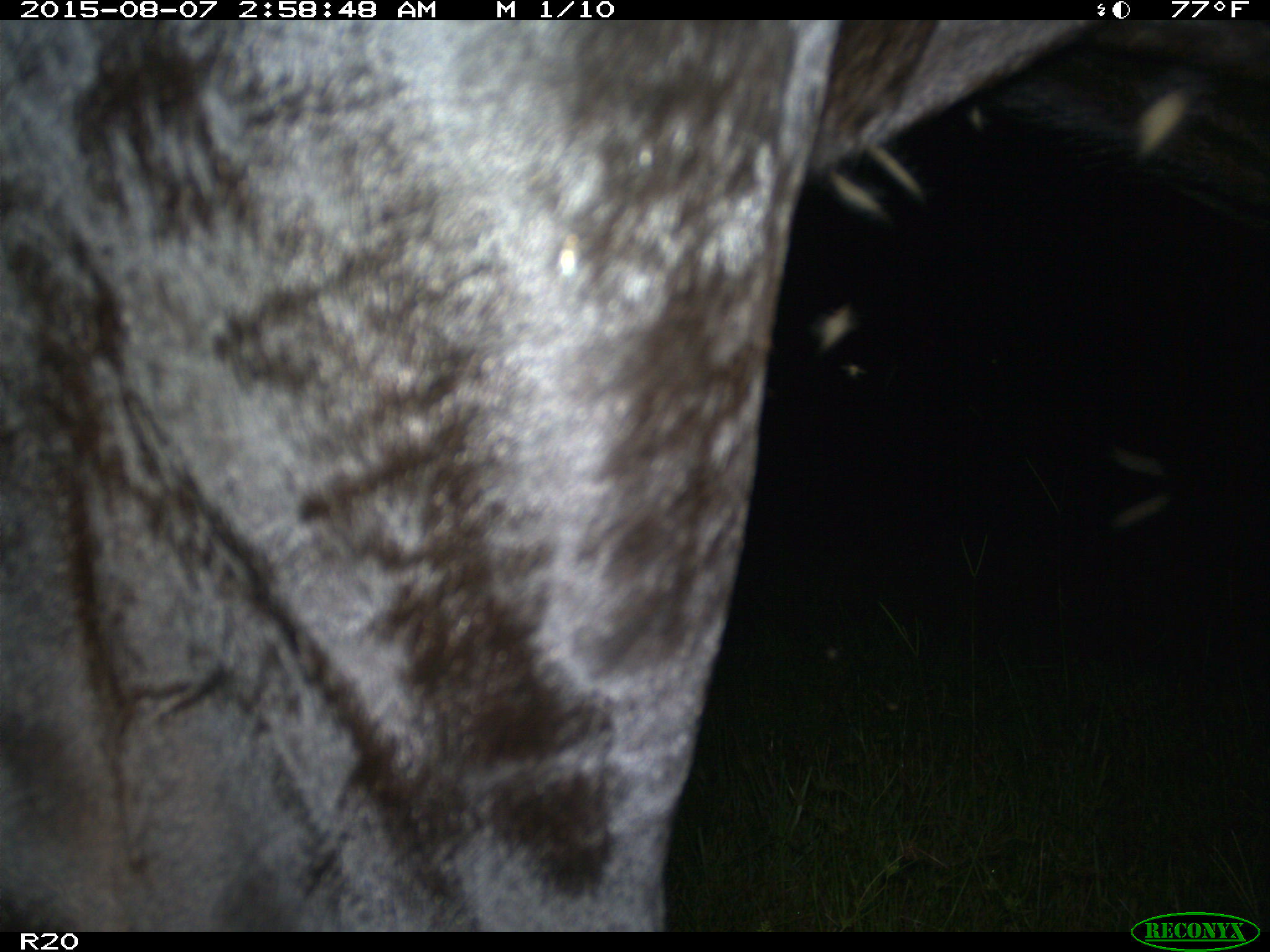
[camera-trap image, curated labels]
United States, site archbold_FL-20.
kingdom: Animalia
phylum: Chordata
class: Mammalia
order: Artiodactyla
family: Bovidae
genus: Bos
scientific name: Bos taurus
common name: domestic cow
Bos taurus (domestic cow).